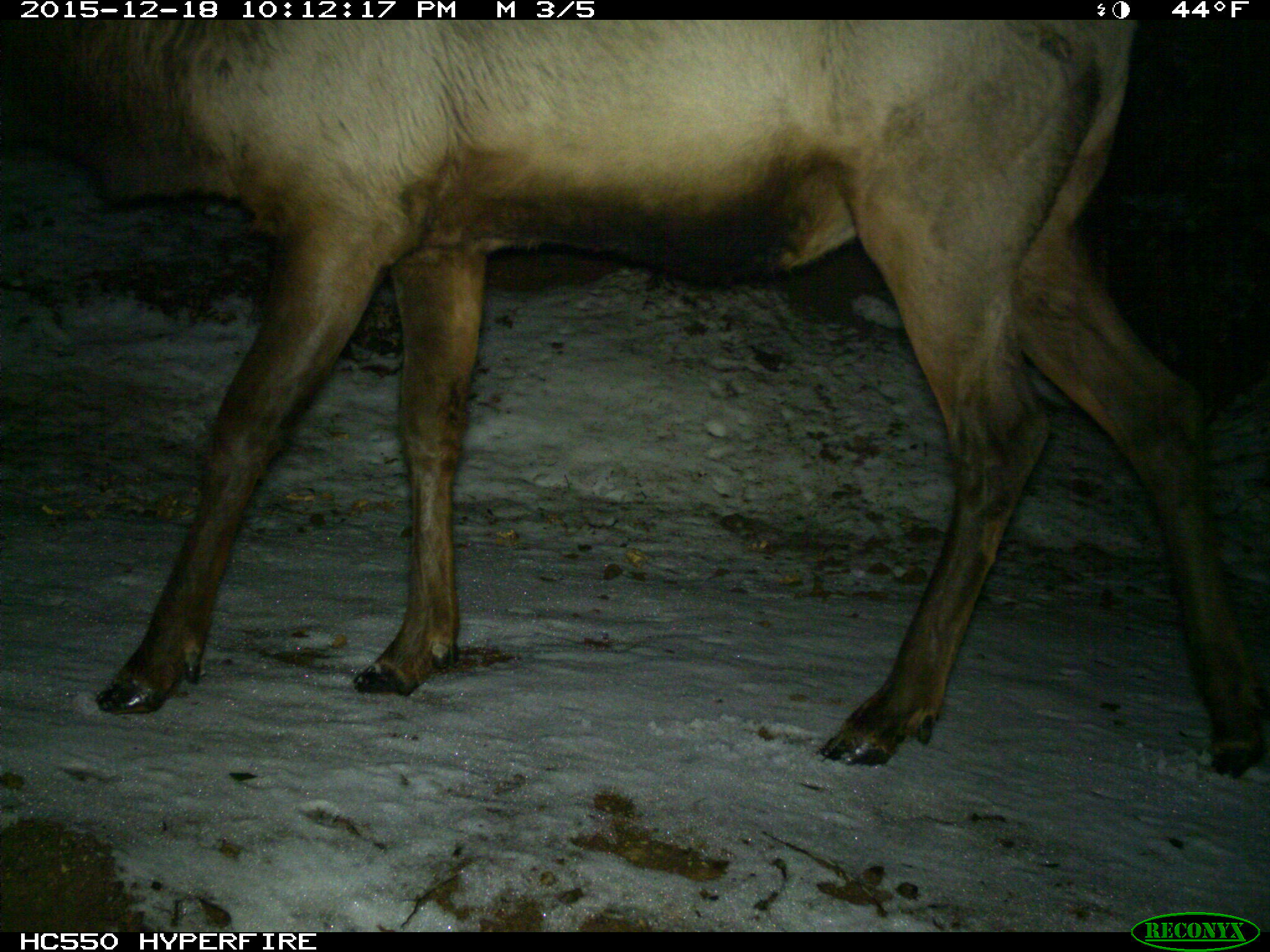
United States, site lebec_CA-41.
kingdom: Animalia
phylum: Chordata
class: Mammalia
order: Artiodactyla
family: Cervidae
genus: Cervus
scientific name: Cervus canadensis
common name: elk